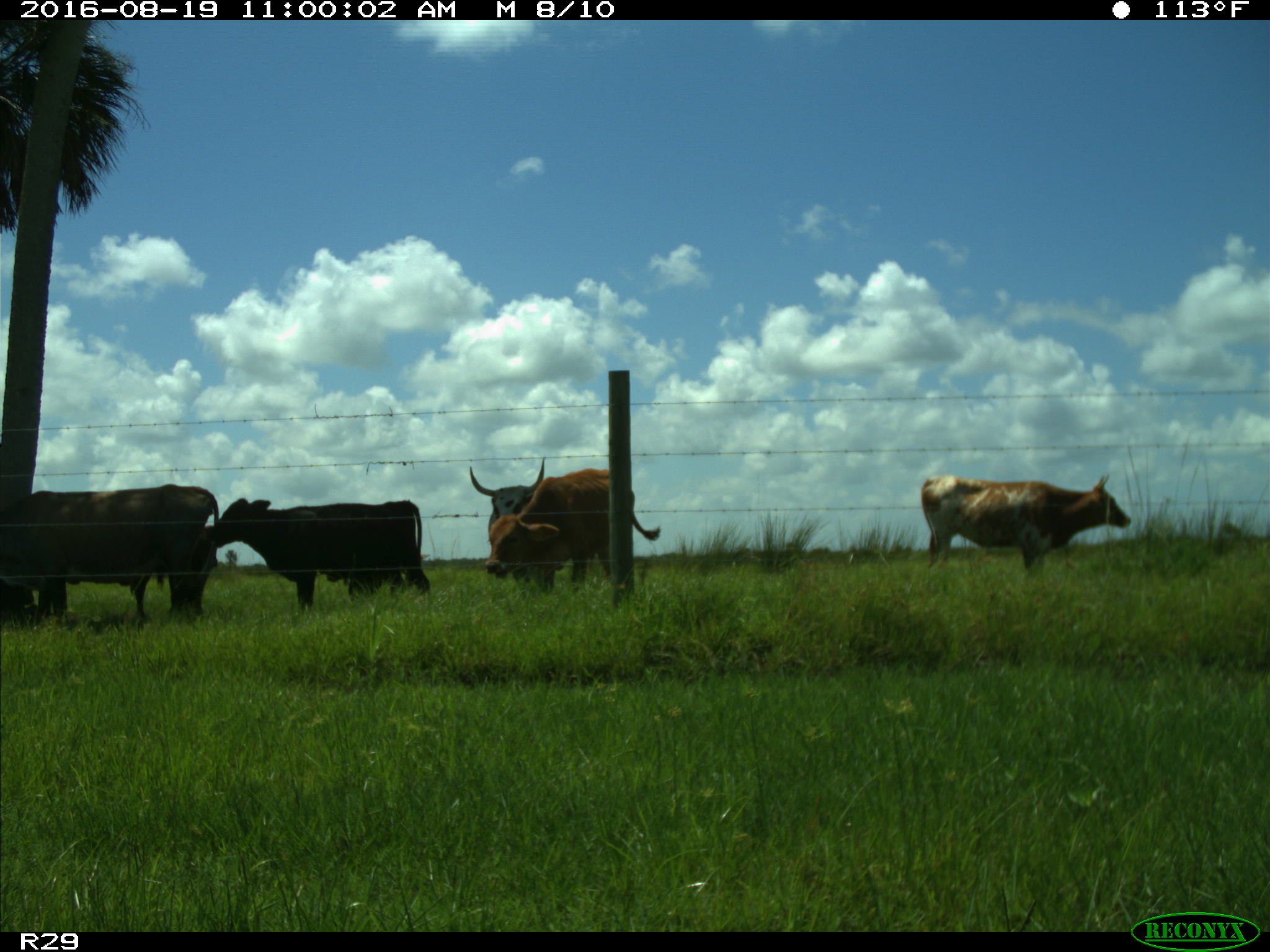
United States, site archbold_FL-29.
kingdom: Animalia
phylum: Chordata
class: Mammalia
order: Artiodactyla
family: Bovidae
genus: Bos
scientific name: Bos taurus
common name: domestic cow